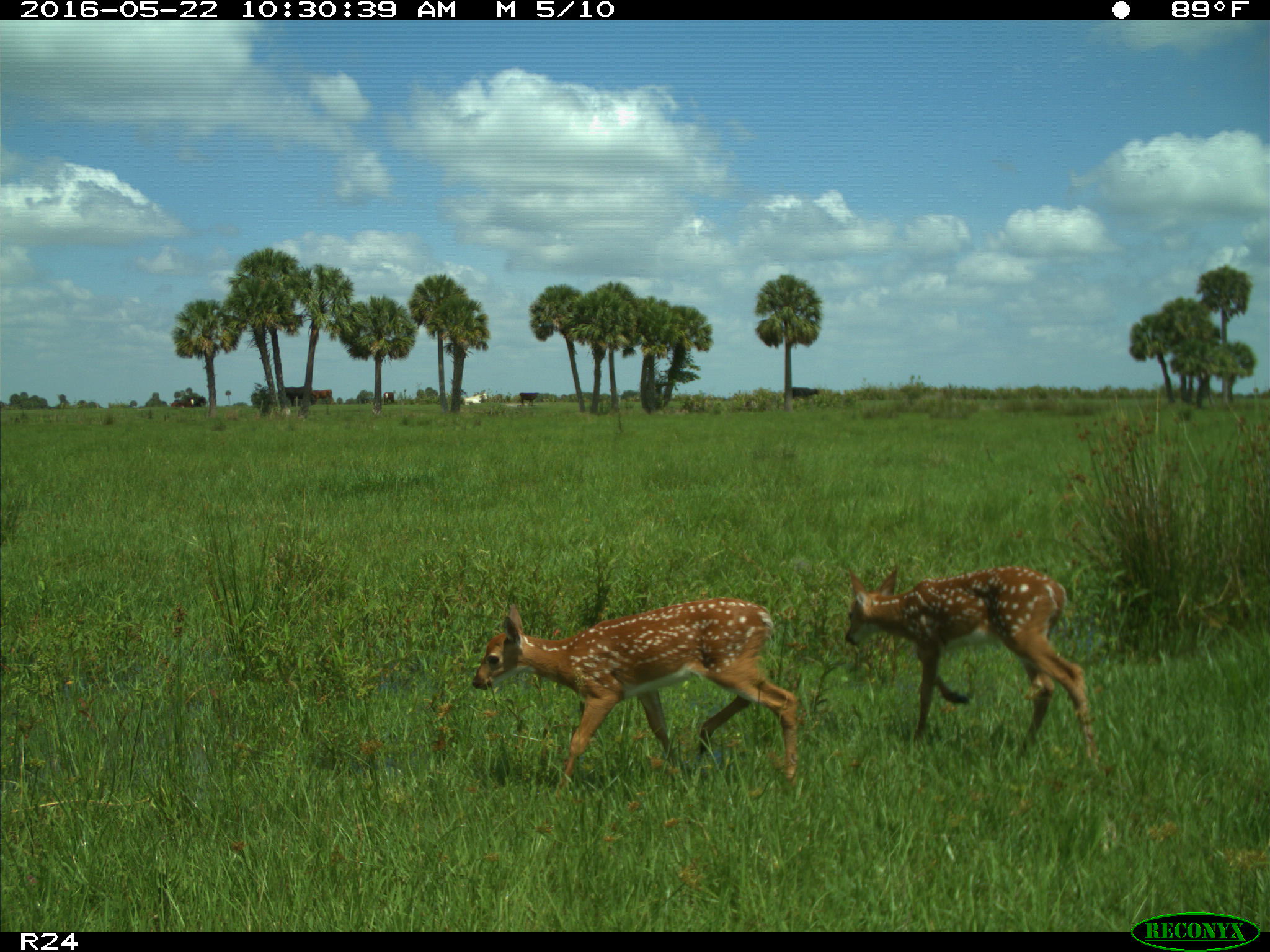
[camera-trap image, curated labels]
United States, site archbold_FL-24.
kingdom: Animalia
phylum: Chordata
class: Mammalia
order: Artiodactyla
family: Bovidae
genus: Bos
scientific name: Bos taurus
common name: domestic cow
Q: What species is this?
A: Bos taurus (domestic cow).